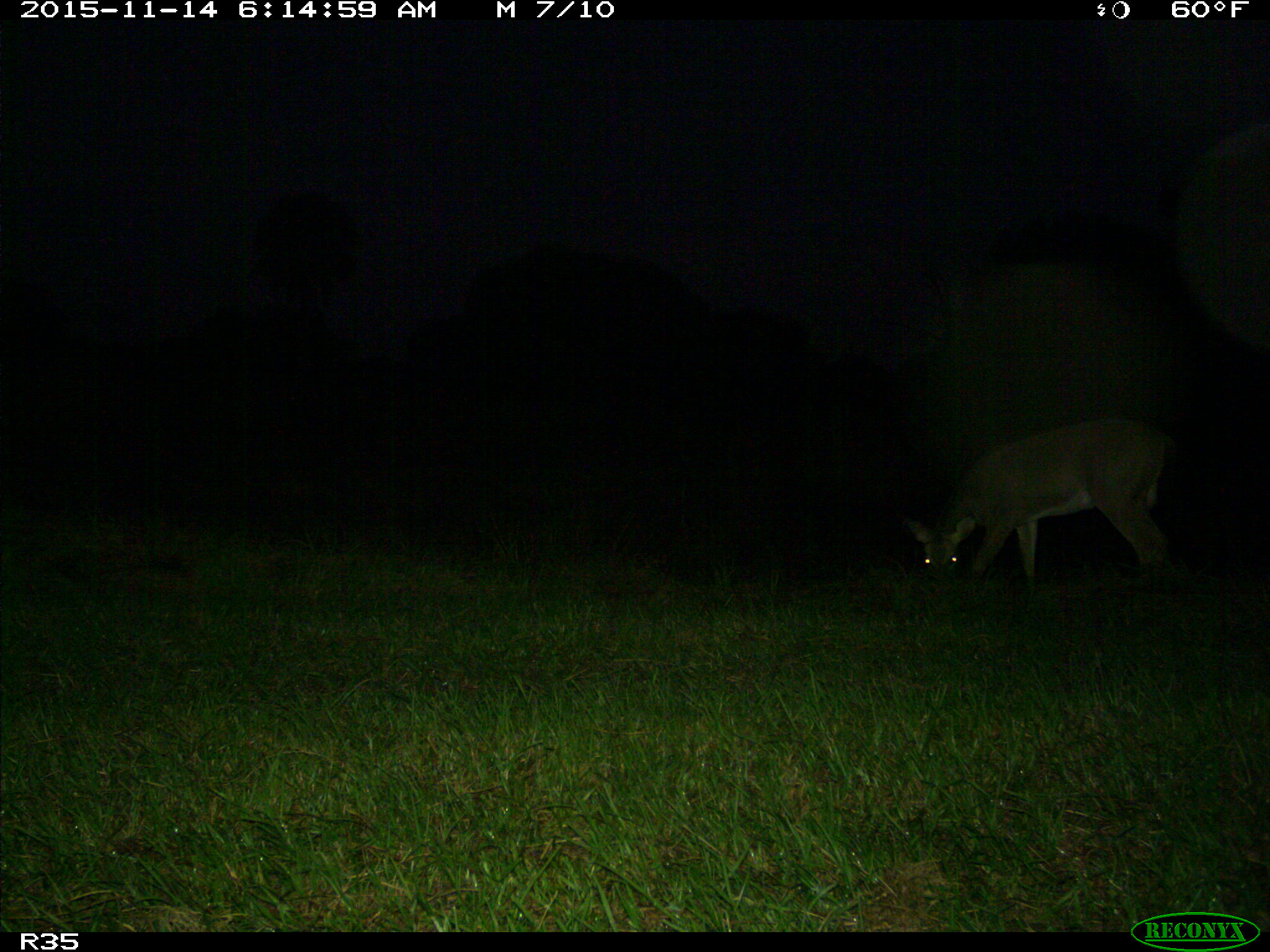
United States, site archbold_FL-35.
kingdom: Animalia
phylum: Chordata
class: Mammalia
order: Artiodactyla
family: Cervidae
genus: Odocoileus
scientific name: Odocoileus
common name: deer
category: unidentified deer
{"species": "unidentified deer (deer) (Odocoileus)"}